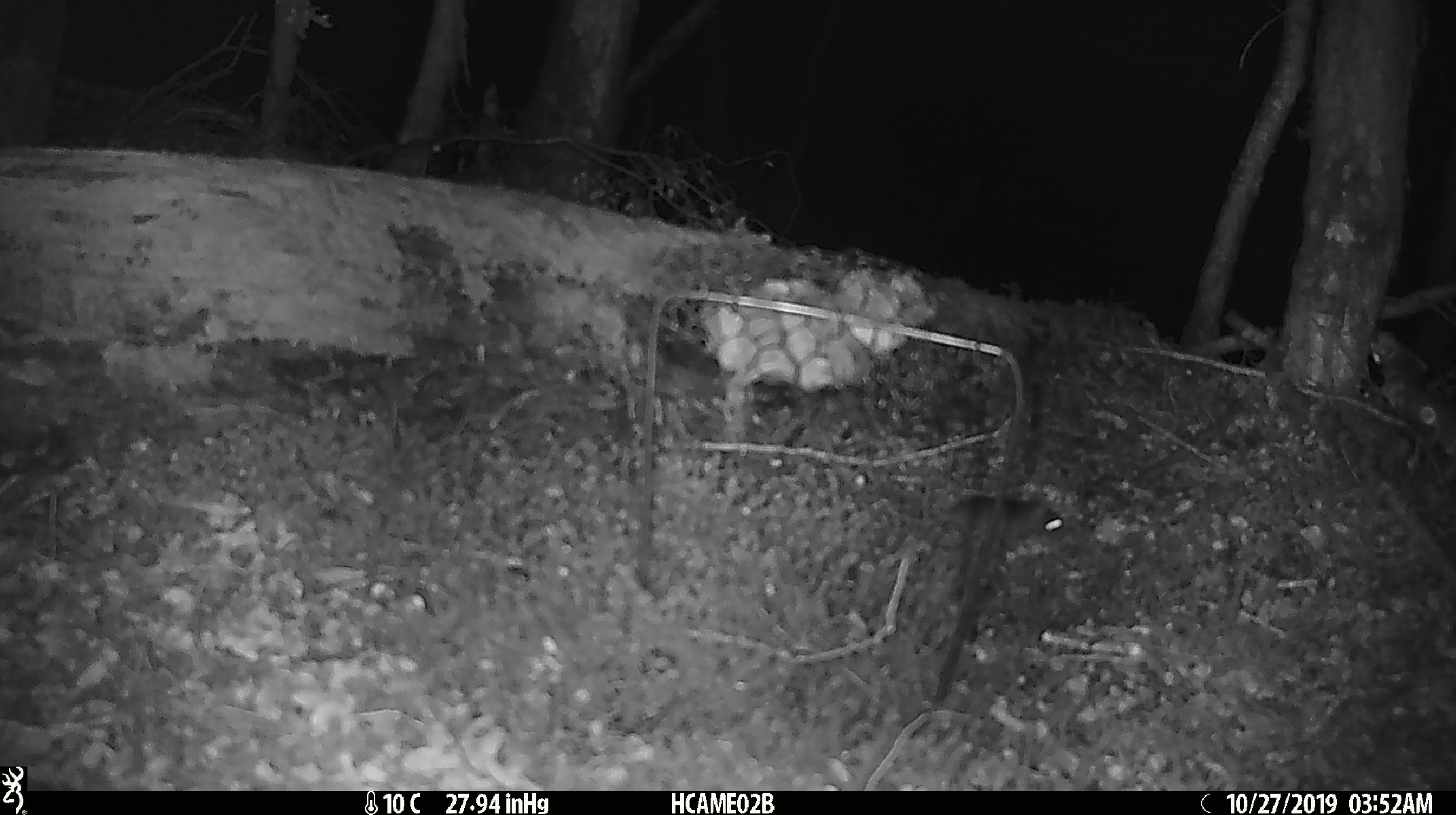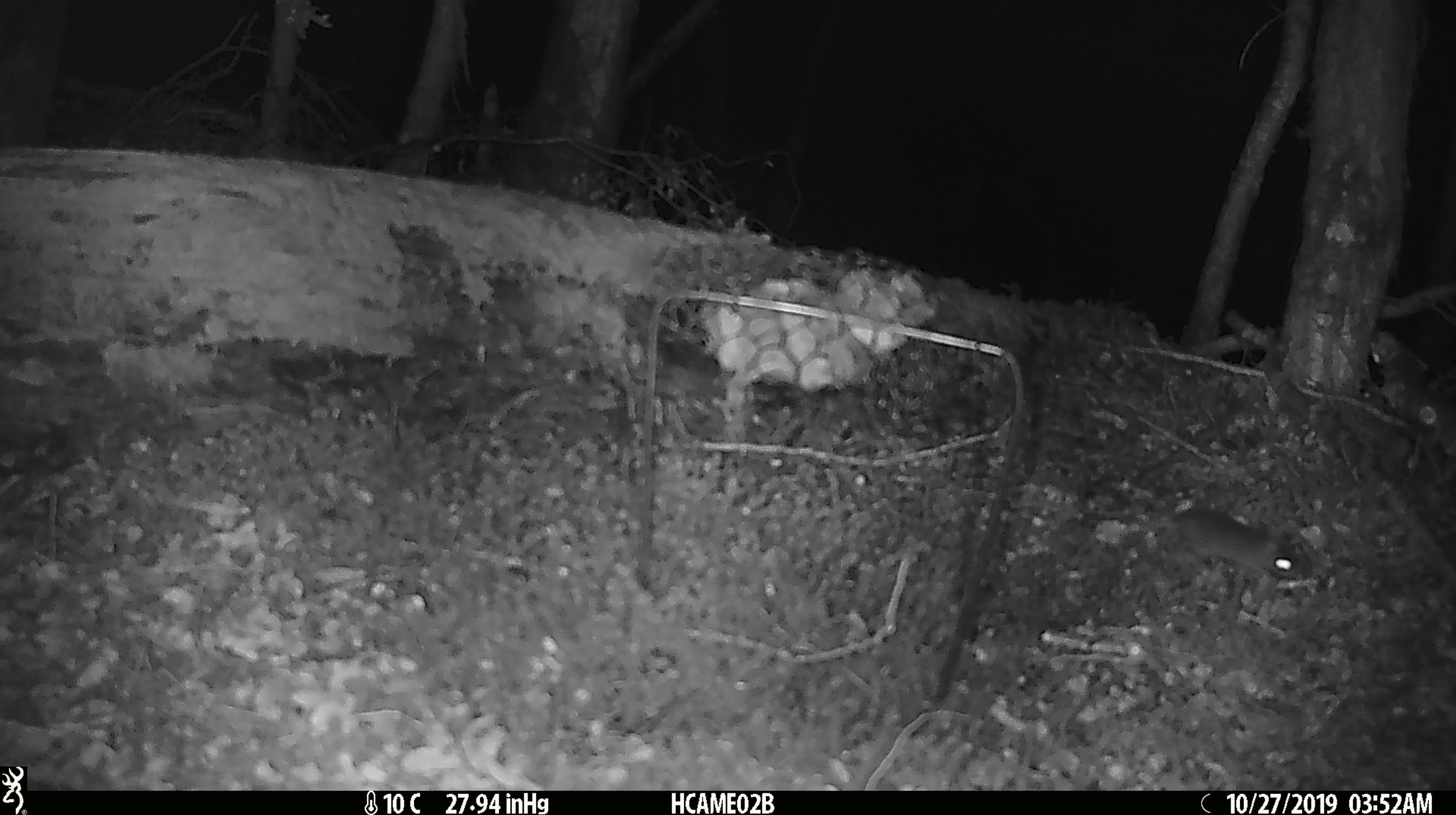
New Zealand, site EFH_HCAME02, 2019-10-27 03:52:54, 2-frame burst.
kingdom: Animalia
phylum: Chordata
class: Mammalia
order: Rodentia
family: Muridae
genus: Mus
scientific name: Mus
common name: mouse